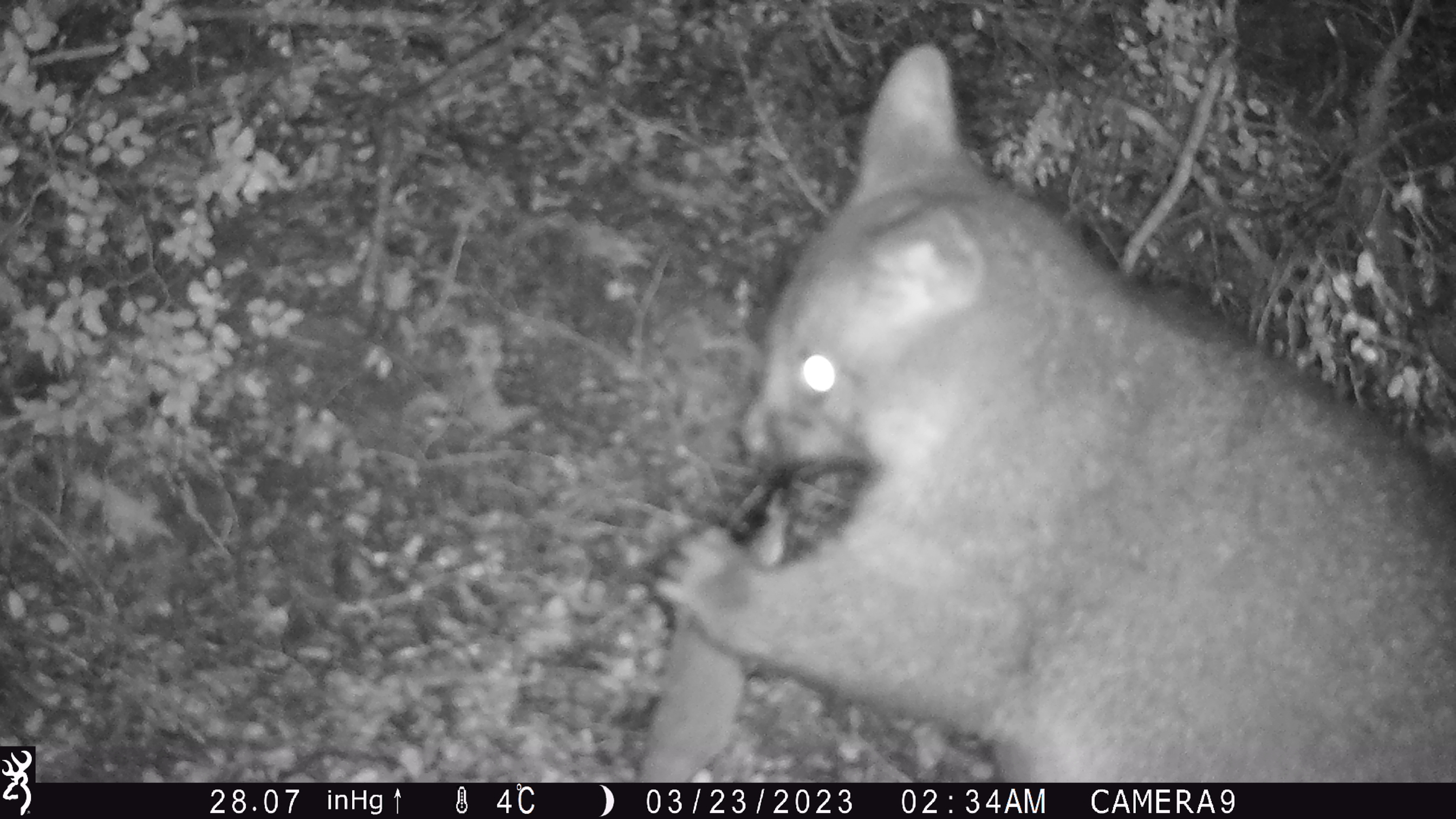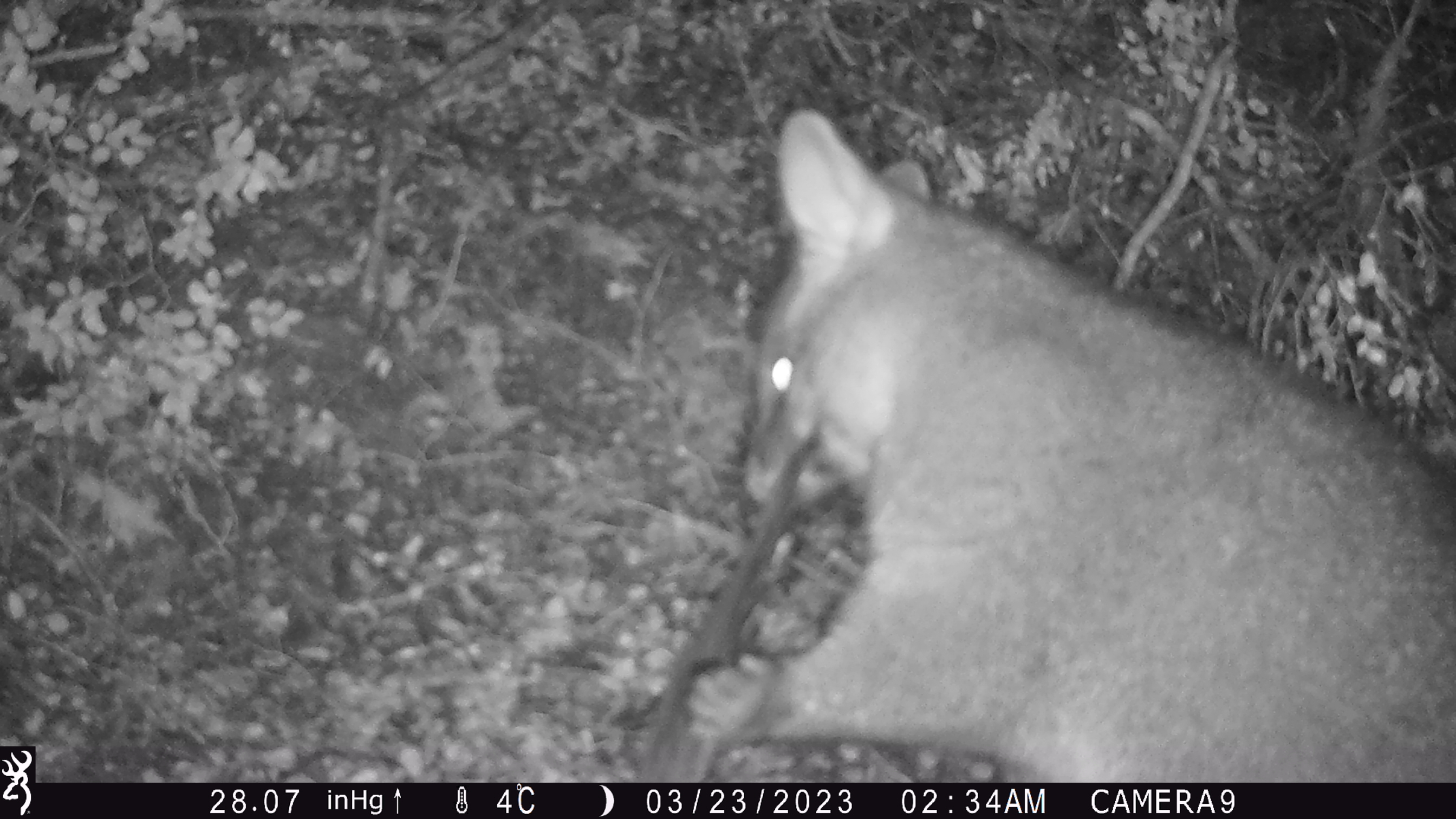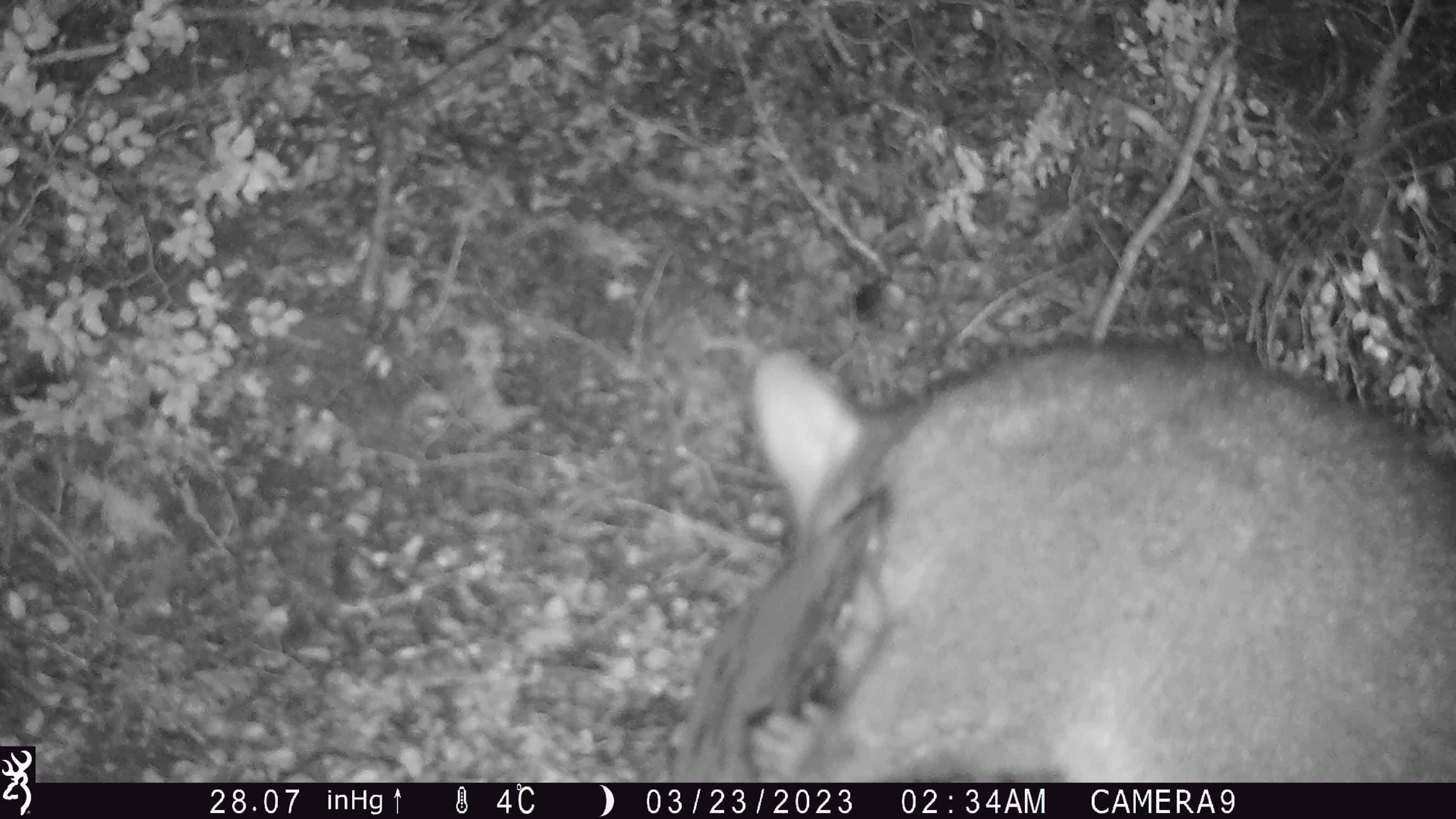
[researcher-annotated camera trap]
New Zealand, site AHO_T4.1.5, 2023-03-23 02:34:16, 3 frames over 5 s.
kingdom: Animalia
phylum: Chordata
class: Mammalia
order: Carnivora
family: Mustelidae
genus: Mustela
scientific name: Mustela erminea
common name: stoat